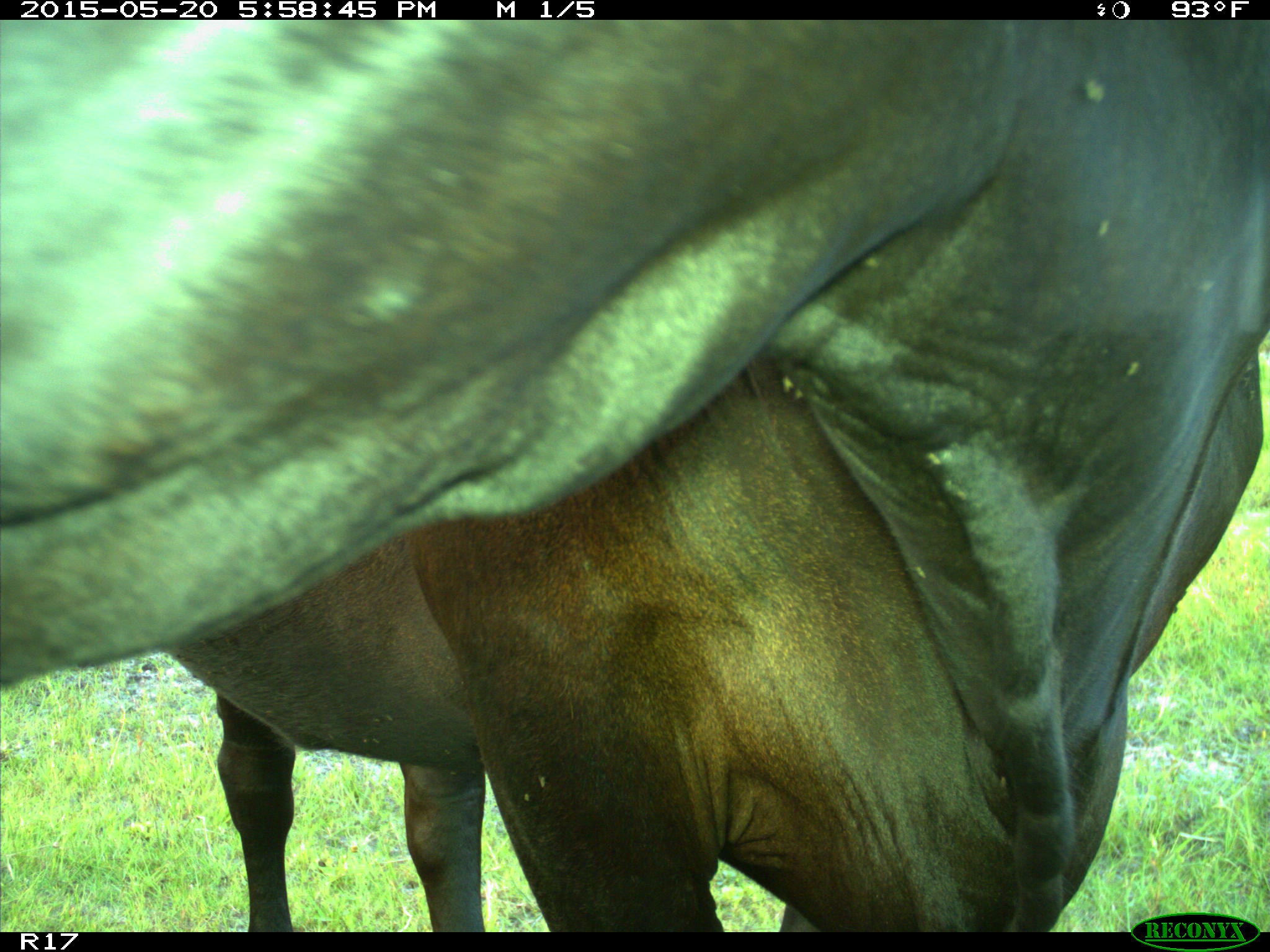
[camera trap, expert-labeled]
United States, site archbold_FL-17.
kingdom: Animalia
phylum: Chordata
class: Mammalia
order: Artiodactyla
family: Bovidae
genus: Bos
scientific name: Bos taurus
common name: domestic cow